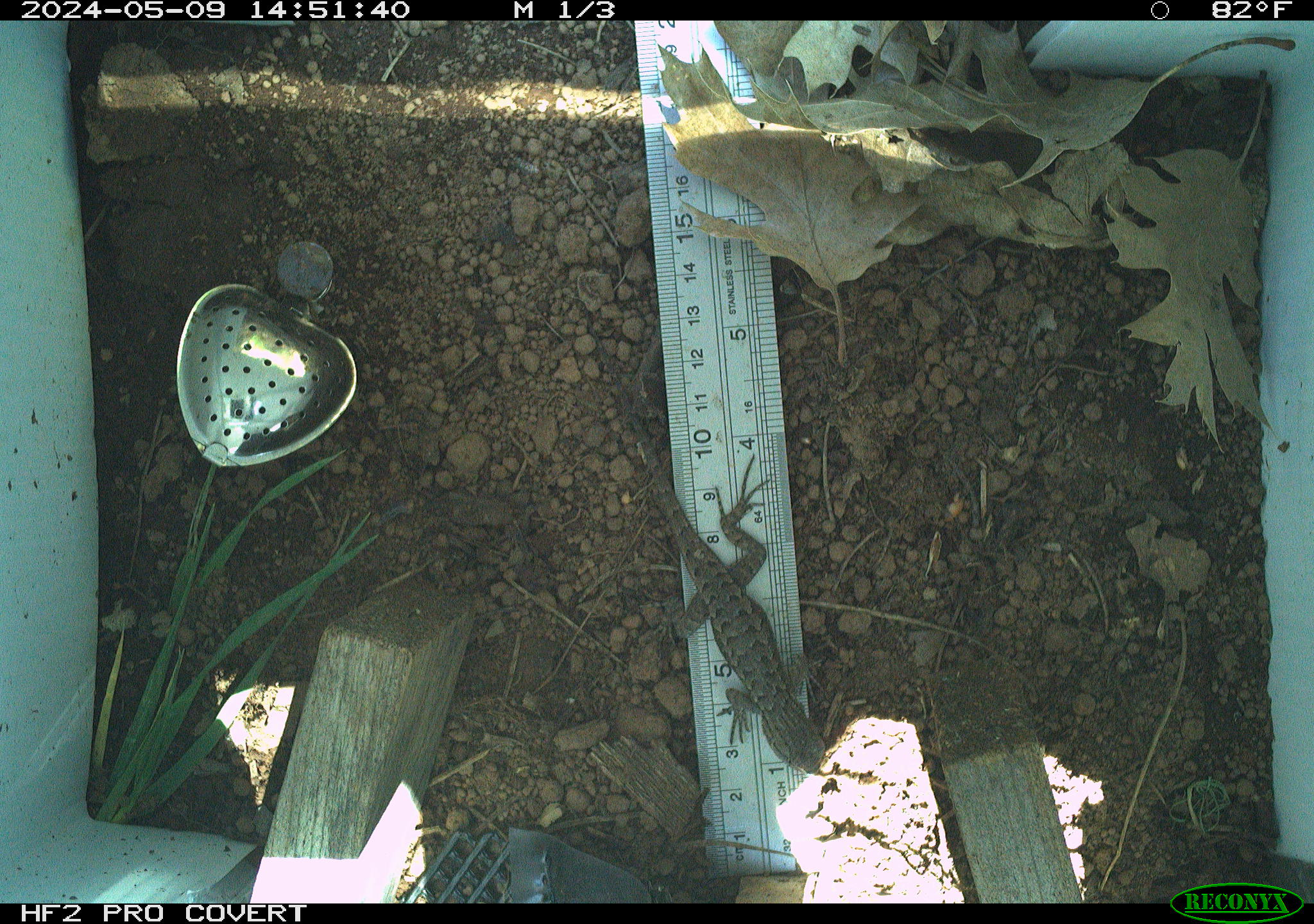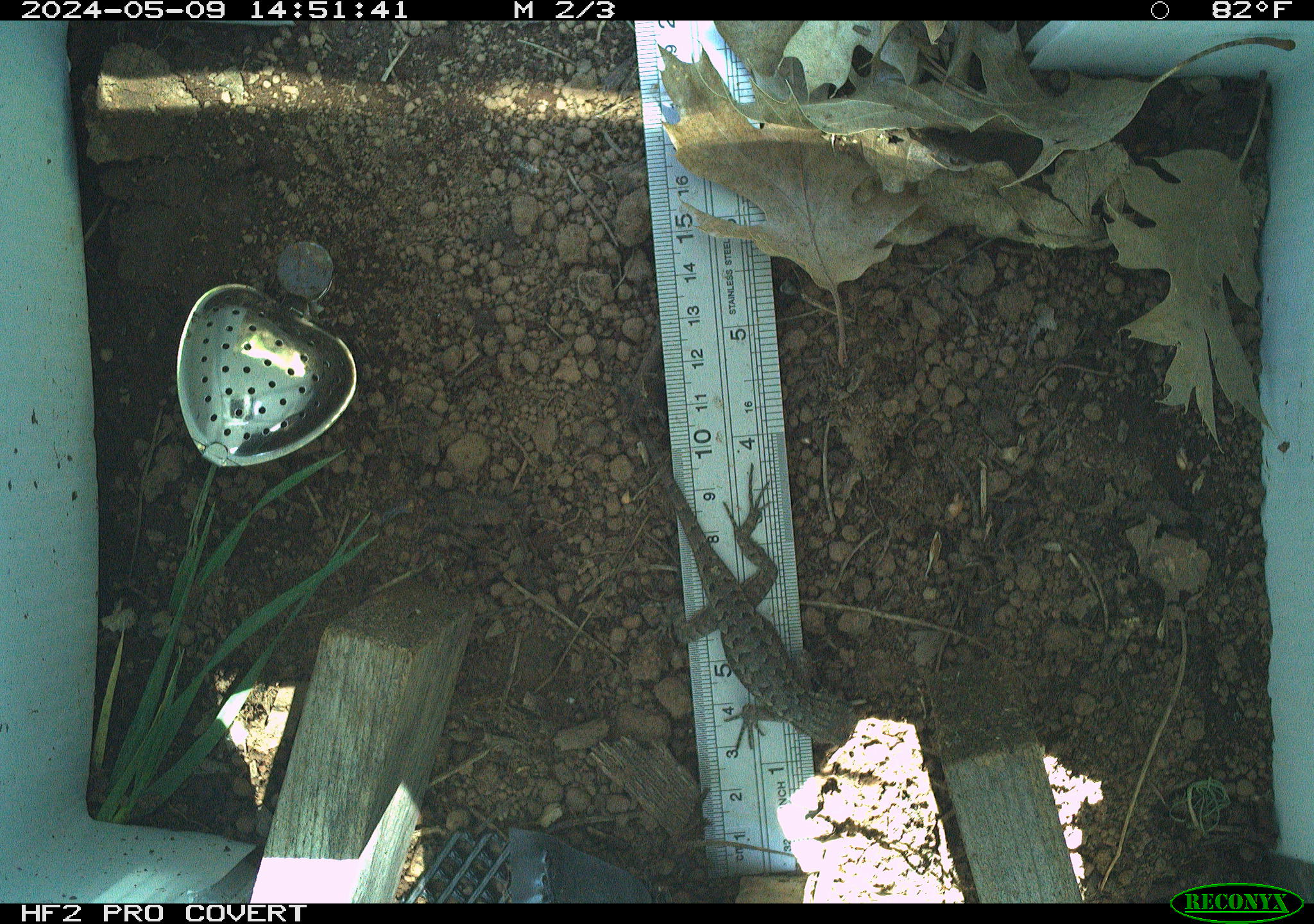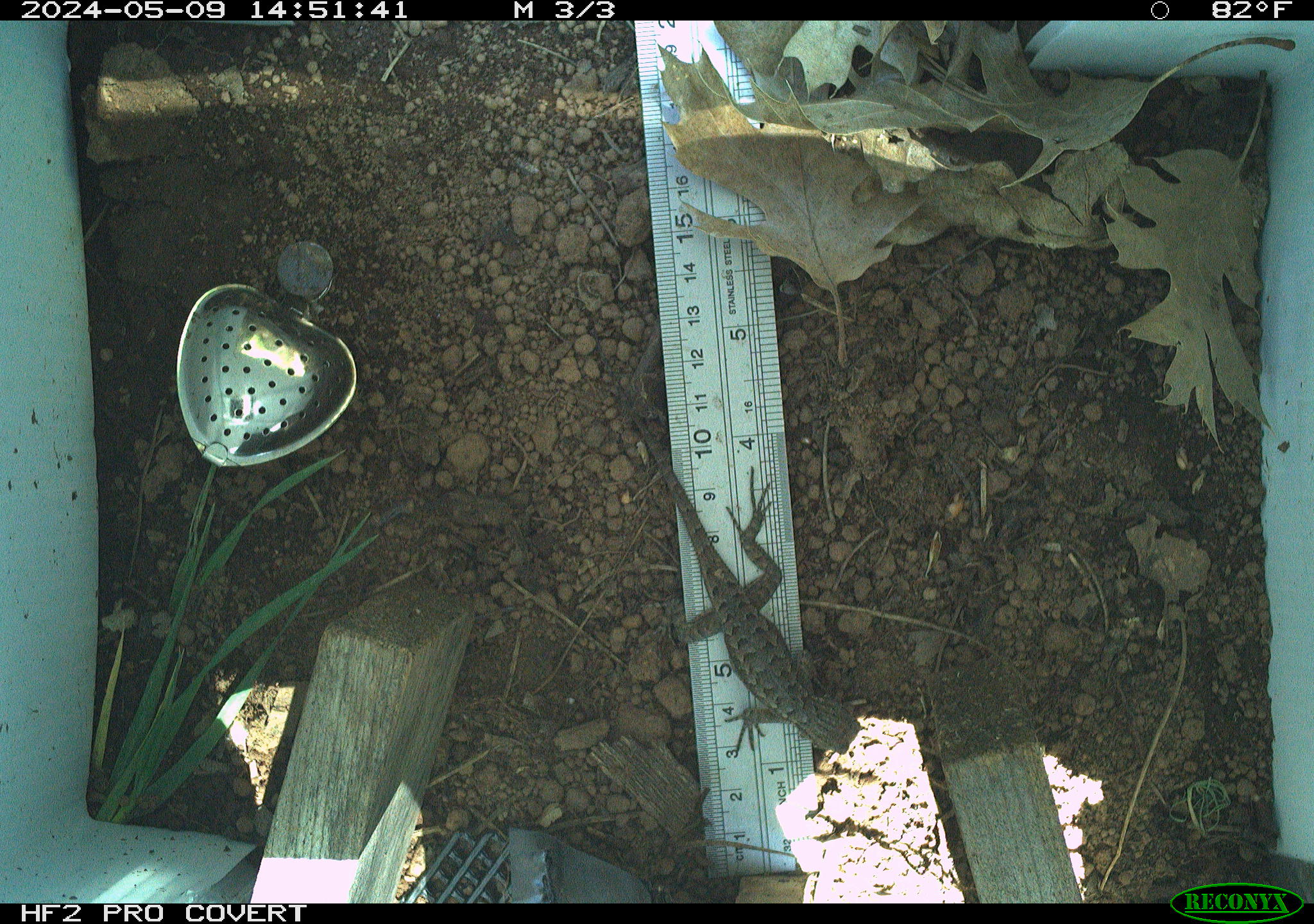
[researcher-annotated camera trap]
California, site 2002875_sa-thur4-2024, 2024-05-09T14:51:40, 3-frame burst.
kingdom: Animalia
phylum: Chordata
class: Reptilia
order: Squamata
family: Phrynosomatidae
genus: Sceloporus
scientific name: Sceloporus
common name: spiny lizards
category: sceloporus species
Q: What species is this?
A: Sceloporus species (spiny lizards) (Sceloporus).